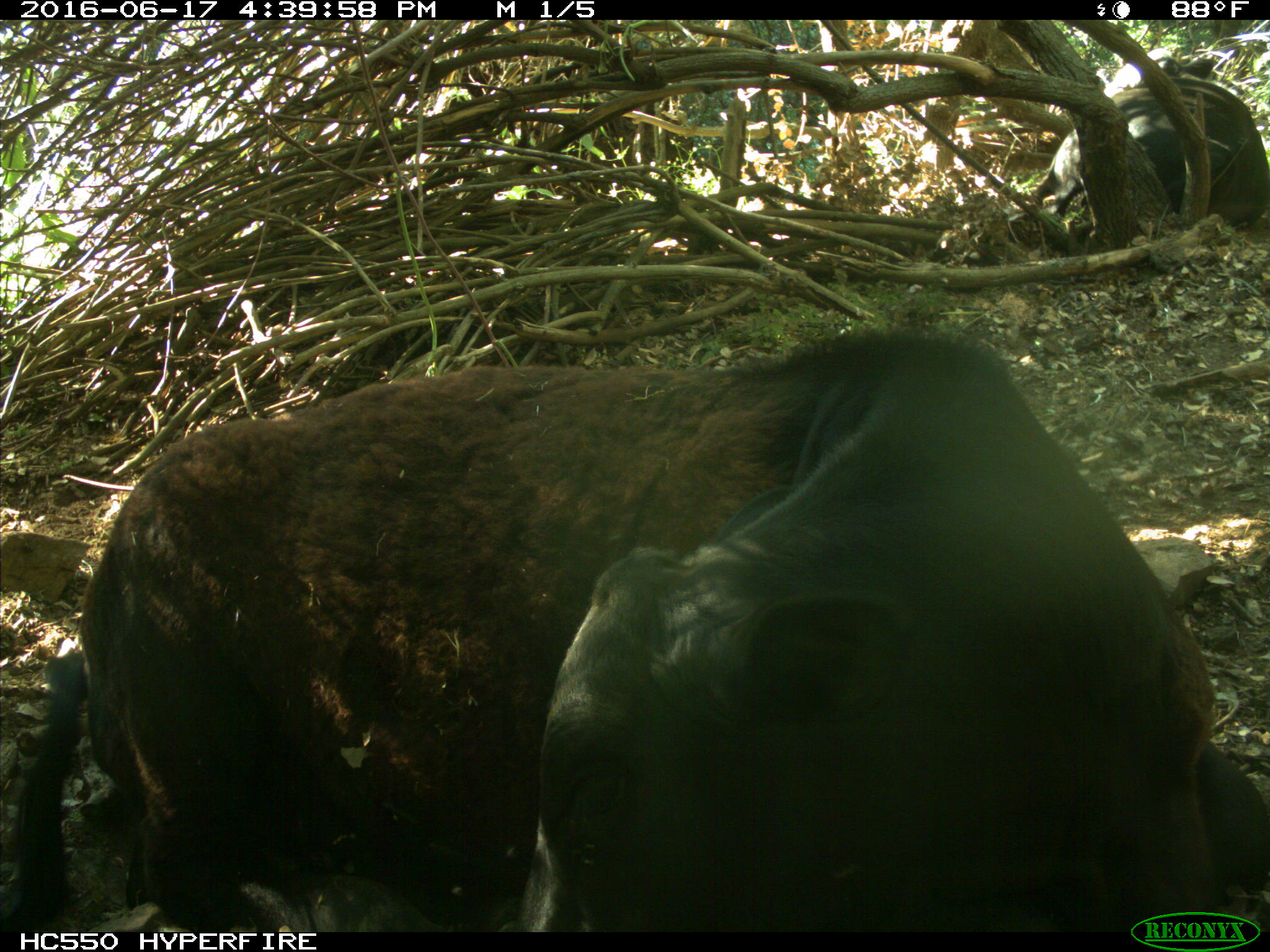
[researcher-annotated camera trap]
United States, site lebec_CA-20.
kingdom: Animalia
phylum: Chordata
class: Mammalia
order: Artiodactyla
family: Bovidae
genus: Bos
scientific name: Bos taurus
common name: domestic cow